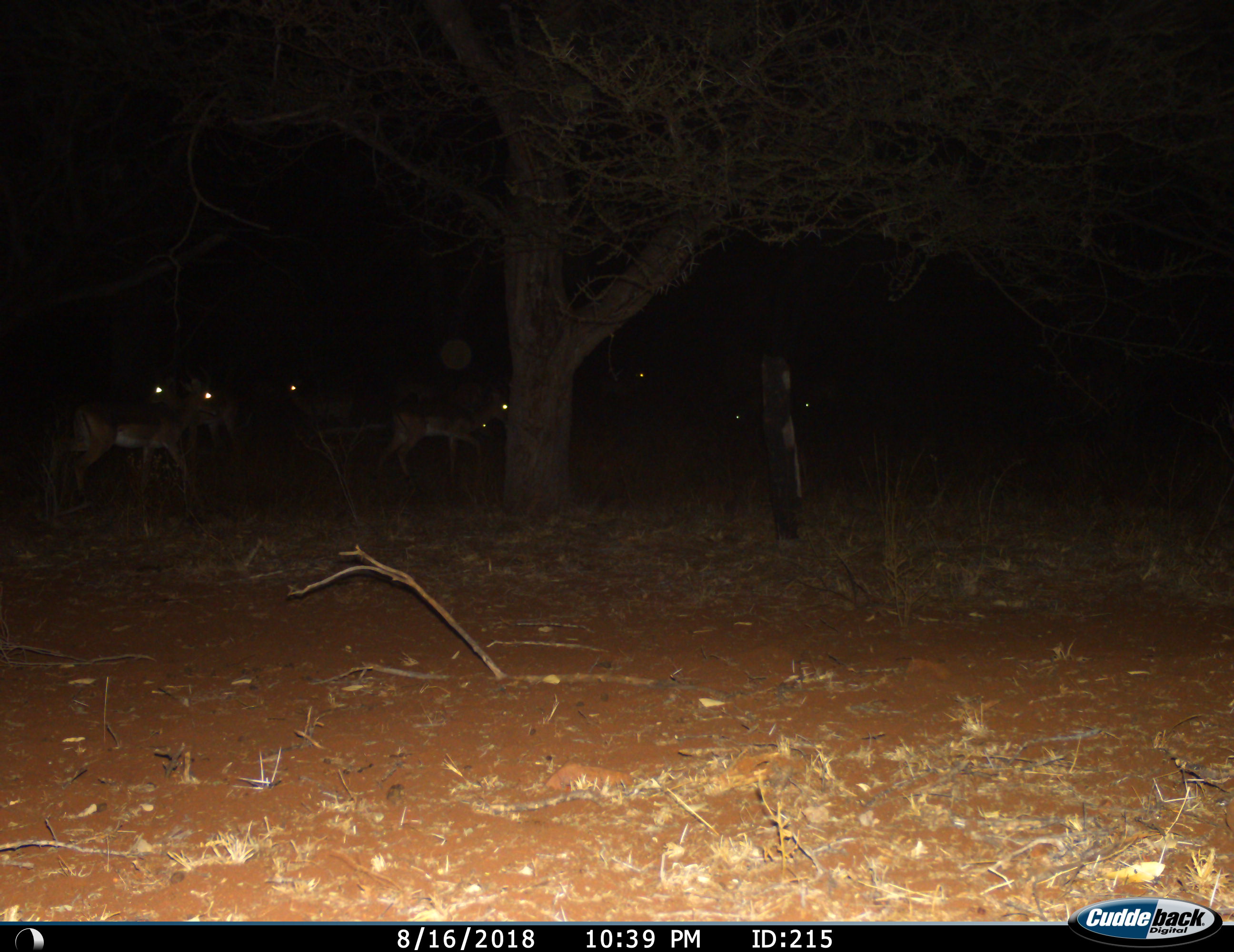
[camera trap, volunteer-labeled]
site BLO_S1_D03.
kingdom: Animalia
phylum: Chordata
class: Mammalia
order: Artiodactyla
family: Bovidae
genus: Aepyceros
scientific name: Aepyceros melampus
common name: impala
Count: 8.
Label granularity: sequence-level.